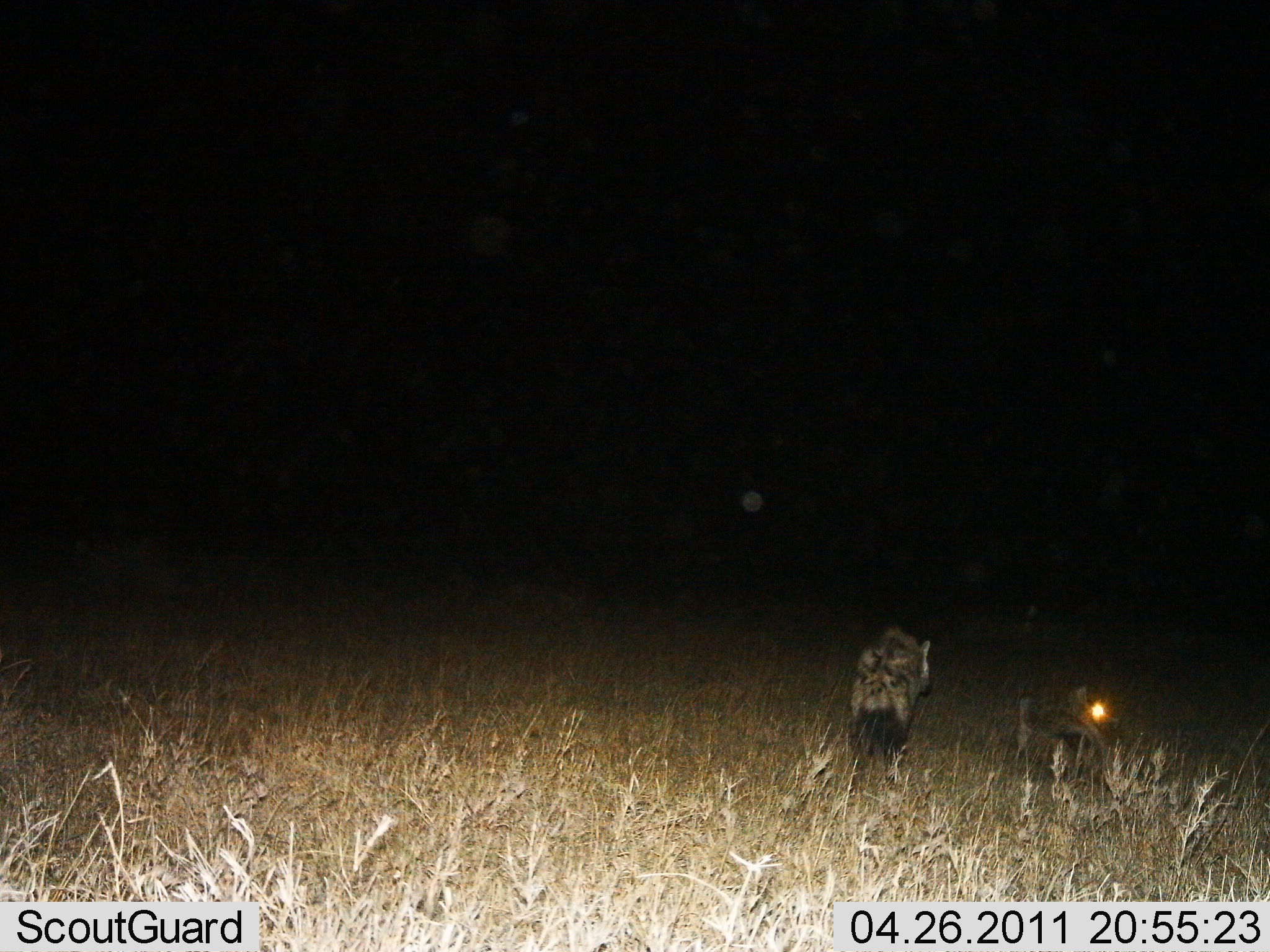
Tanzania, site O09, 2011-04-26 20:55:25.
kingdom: Animalia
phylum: Chordata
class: Mammalia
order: Carnivora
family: Hyaenidae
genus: Crocuta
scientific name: Crocuta crocuta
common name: spotted hyena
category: hyenaspotted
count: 2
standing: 22%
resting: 22%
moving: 89%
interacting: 0%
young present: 0%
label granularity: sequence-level